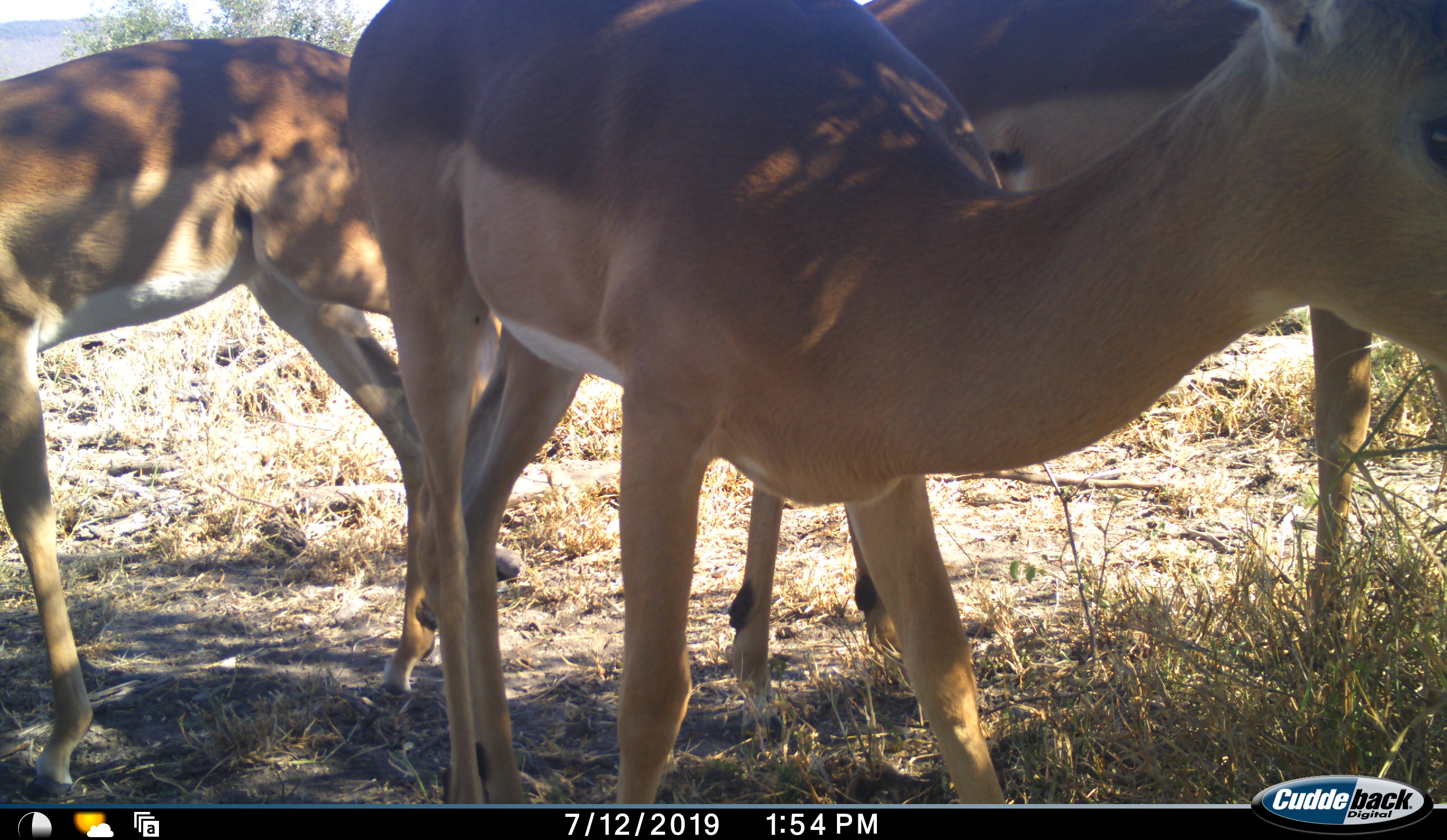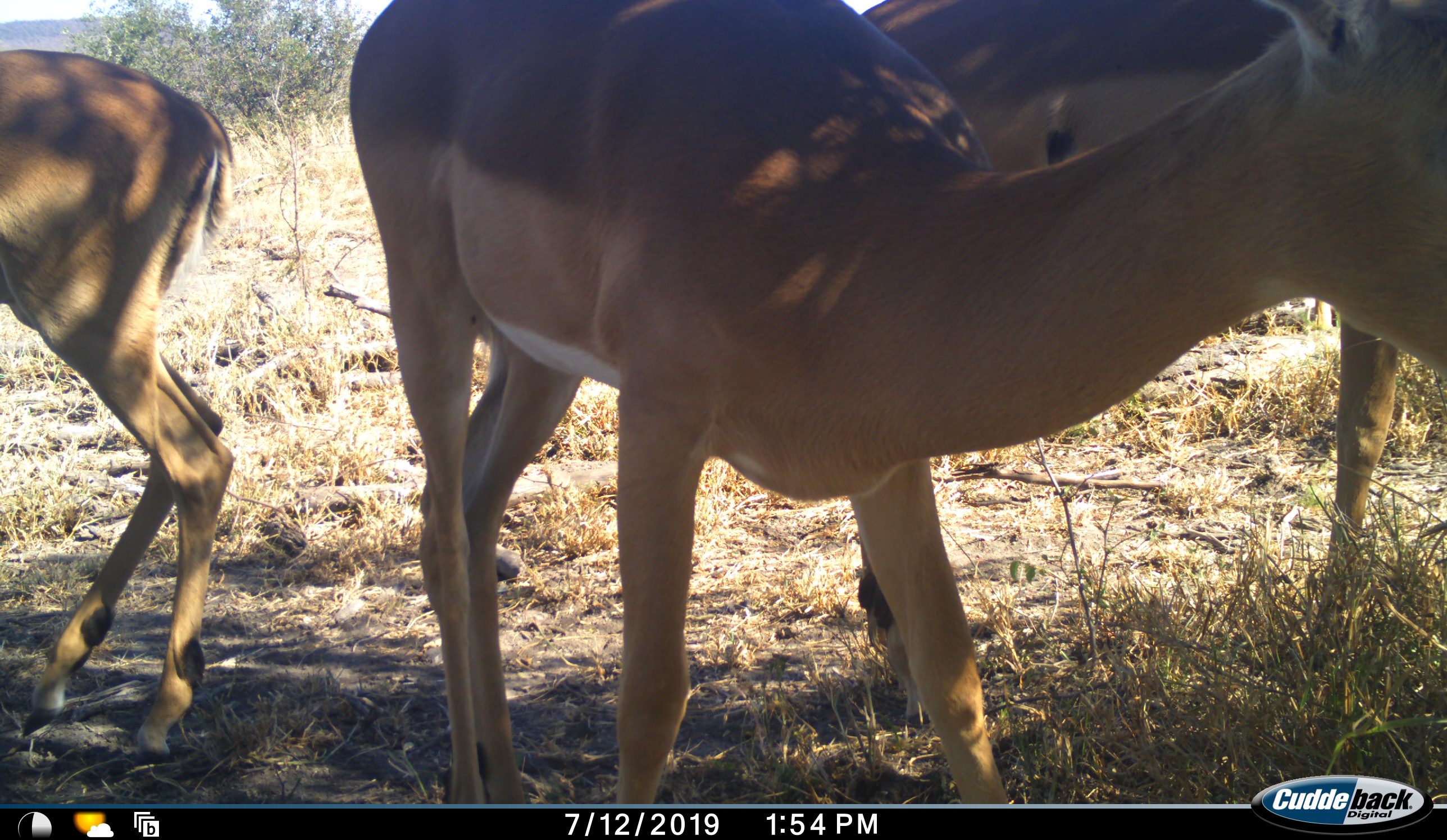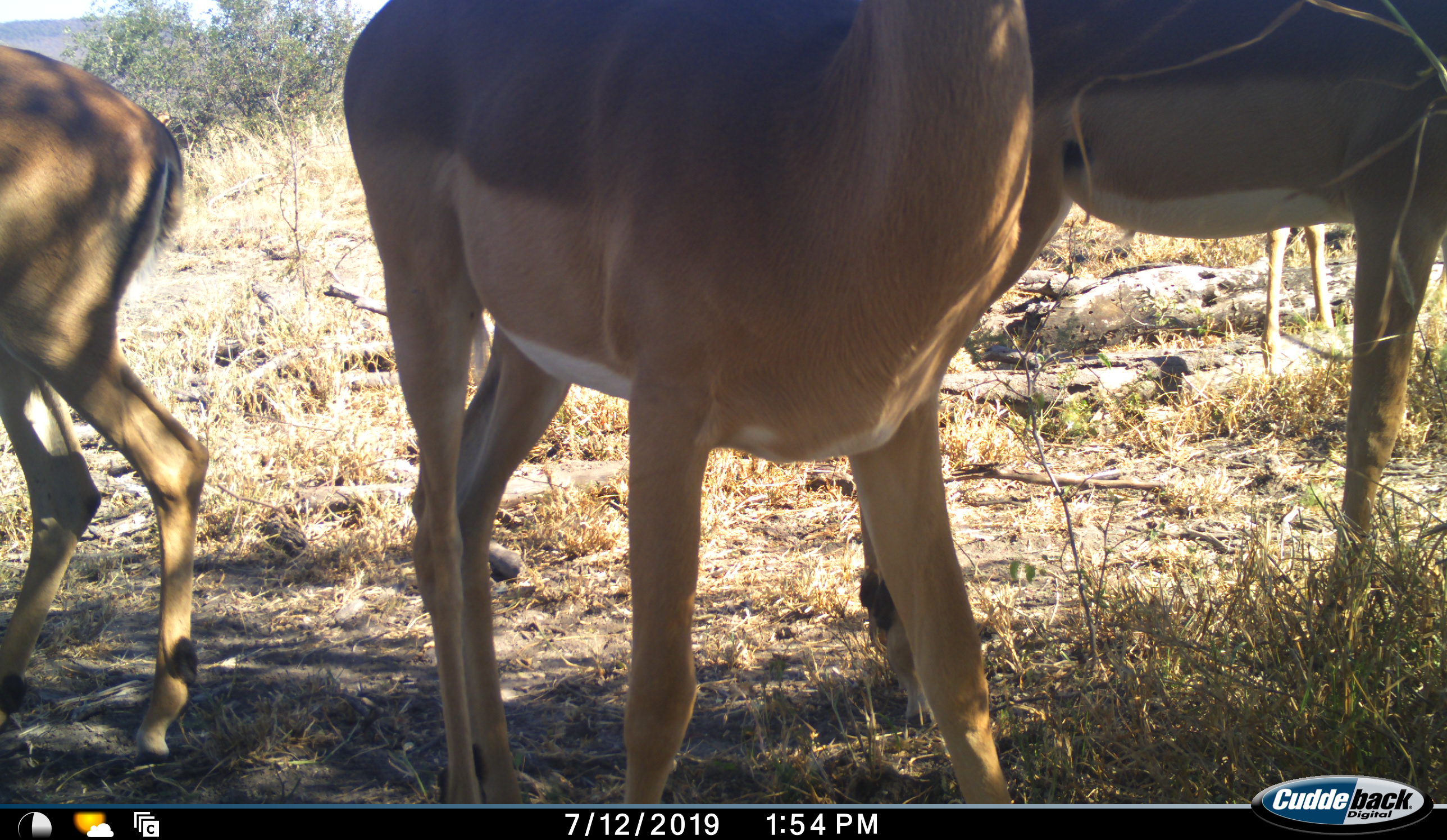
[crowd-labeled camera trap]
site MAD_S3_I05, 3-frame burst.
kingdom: Animalia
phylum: Chordata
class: Mammalia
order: Artiodactyla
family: Bovidae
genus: Aepyceros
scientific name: Aepyceros melampus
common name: impala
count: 3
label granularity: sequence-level